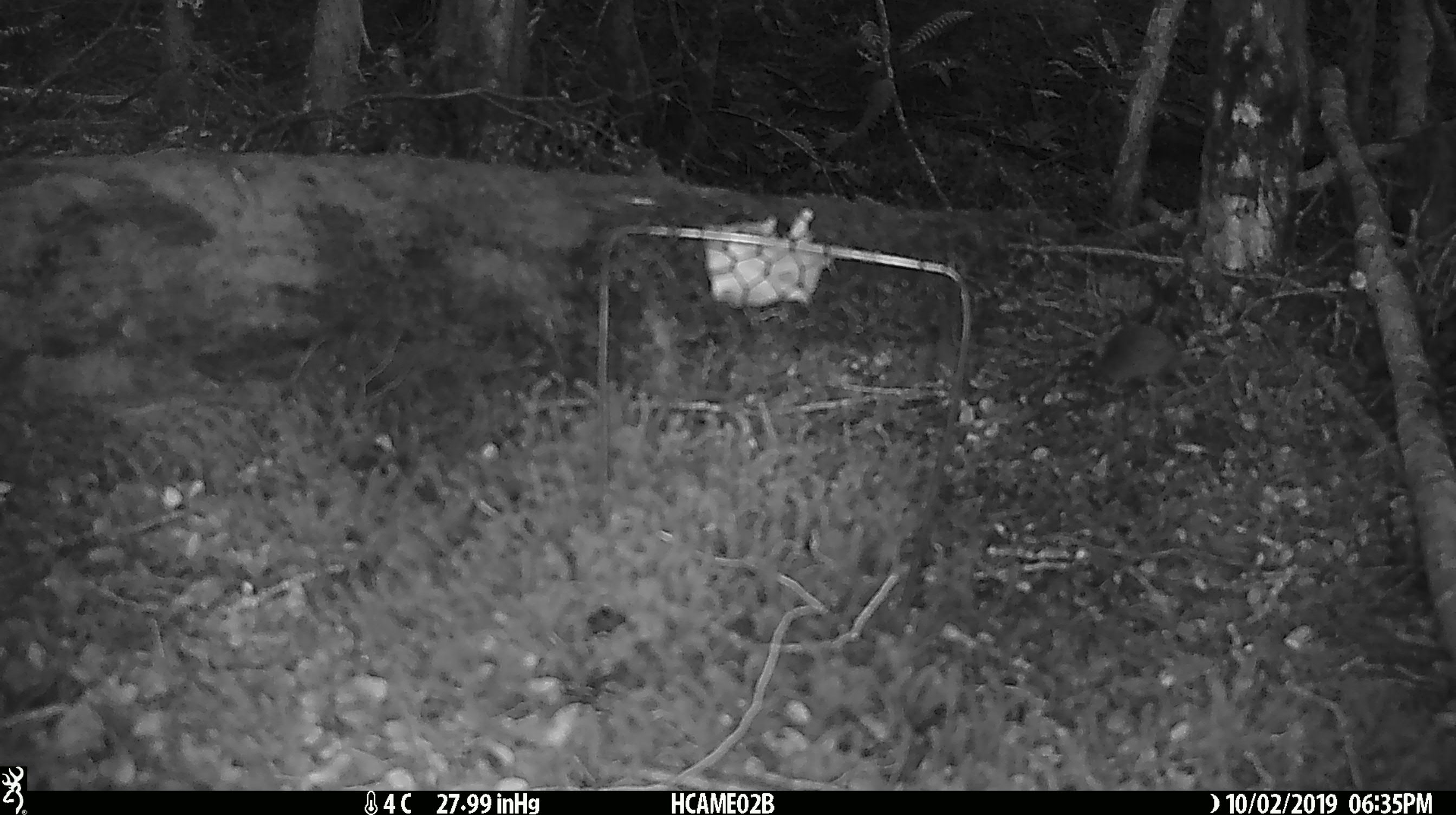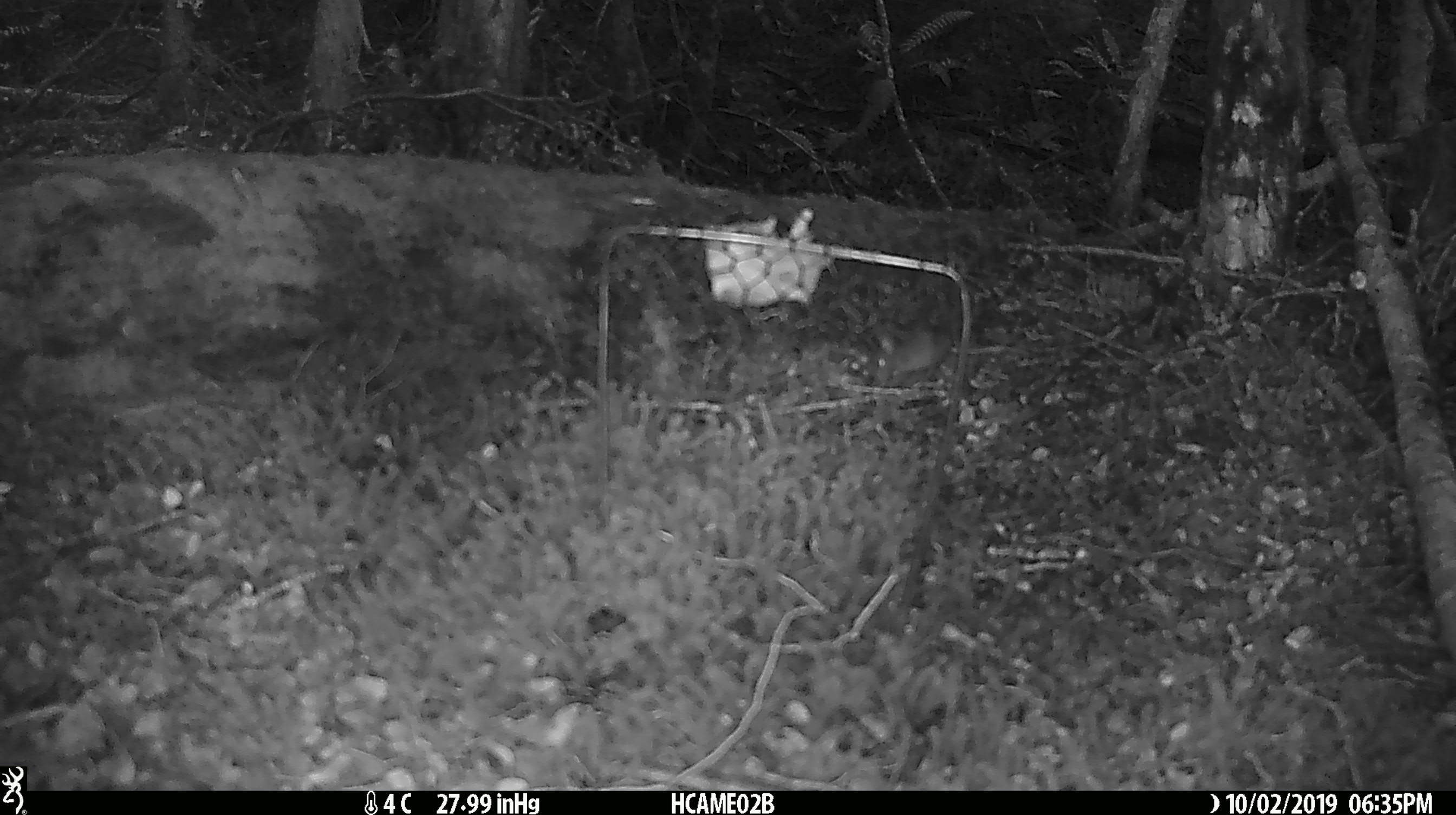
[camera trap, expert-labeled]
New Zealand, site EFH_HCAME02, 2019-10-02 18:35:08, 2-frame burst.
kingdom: Animalia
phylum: Chordata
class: Mammalia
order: Rodentia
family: Muridae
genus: Mus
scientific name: Mus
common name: mouse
Mouse (Mus).